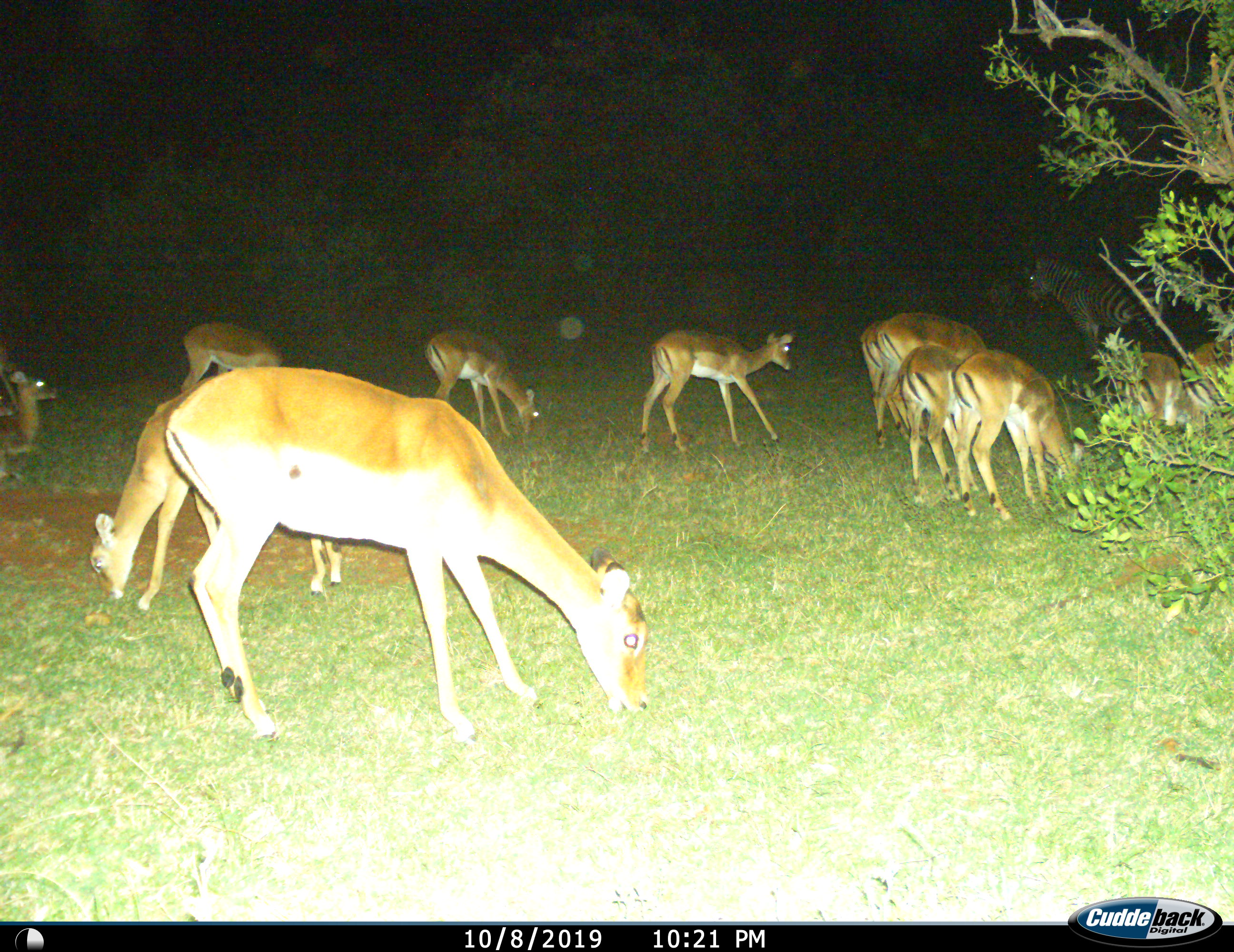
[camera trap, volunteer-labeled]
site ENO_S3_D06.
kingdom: Animalia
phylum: Chordata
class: Mammalia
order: Artiodactyla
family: Bovidae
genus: Aepyceros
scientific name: Aepyceros melampus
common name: impala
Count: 11-50.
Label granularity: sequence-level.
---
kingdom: Animalia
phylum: Chordata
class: Mammalia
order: Perissodactyla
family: Equidae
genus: Equus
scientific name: Equus quagga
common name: plains zebra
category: zebraplains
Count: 1.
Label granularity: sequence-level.